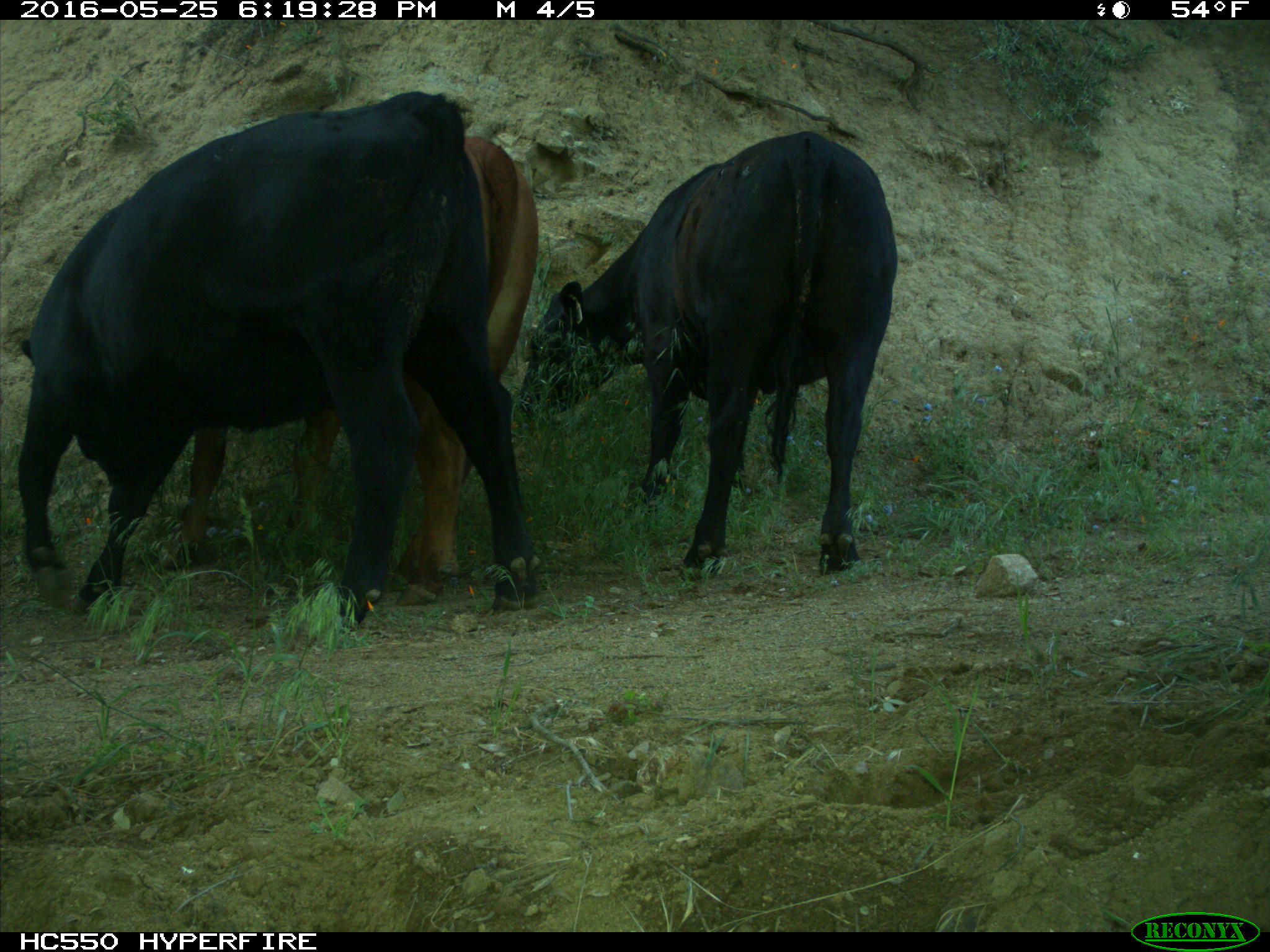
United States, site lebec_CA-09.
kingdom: Animalia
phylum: Chordata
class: Mammalia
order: Artiodactyla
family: Bovidae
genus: Bos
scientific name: Bos taurus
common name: domestic cow